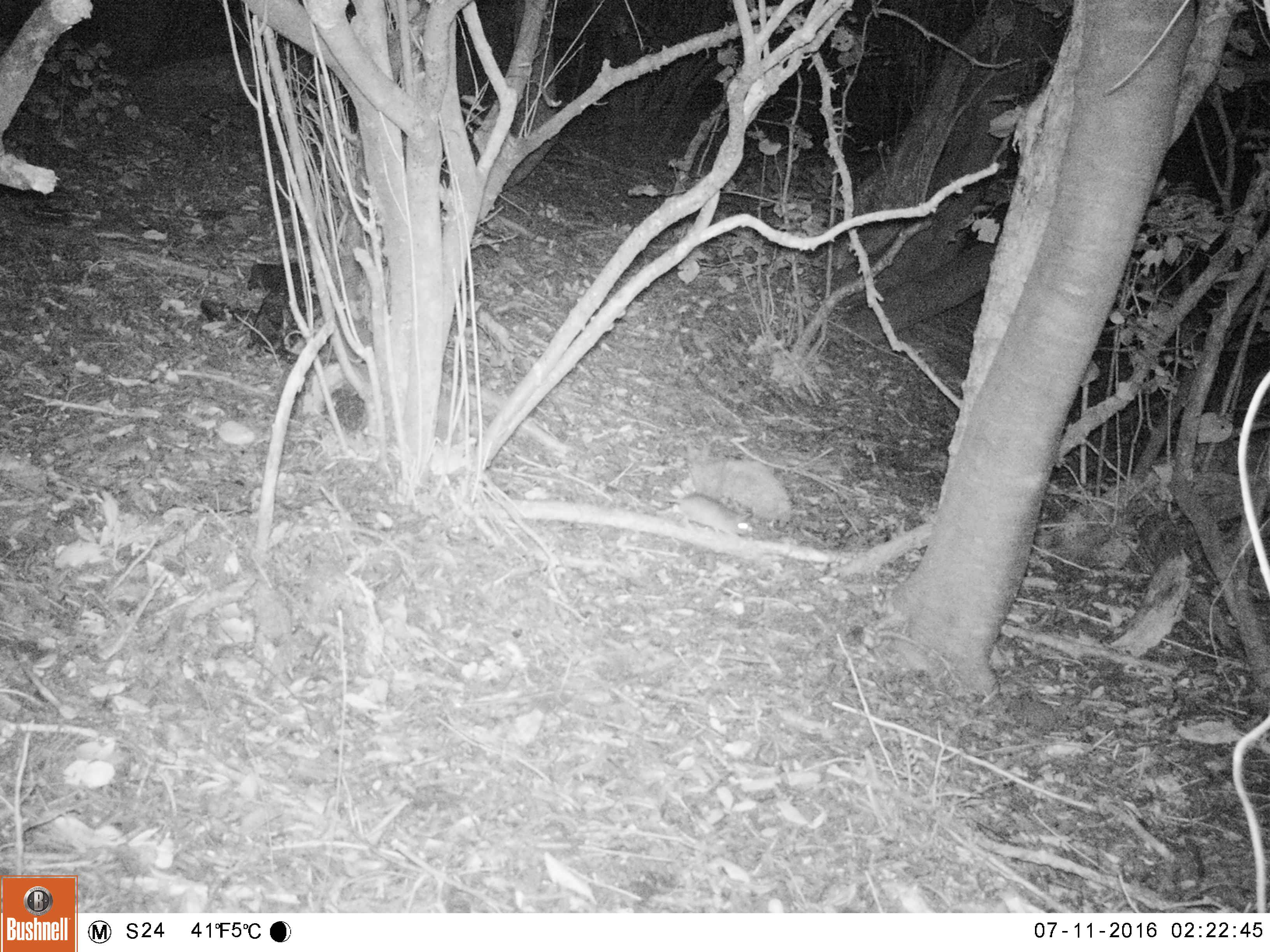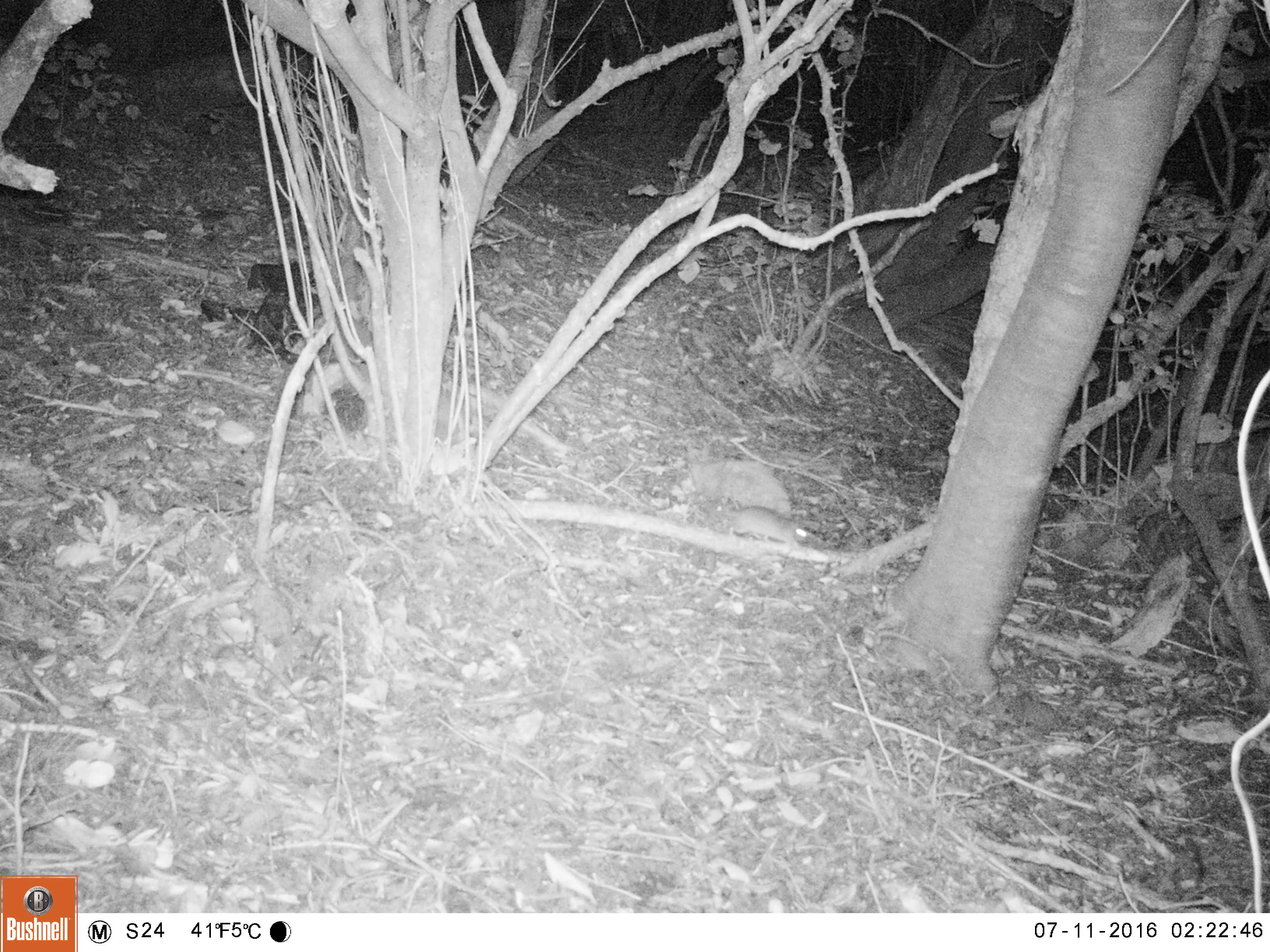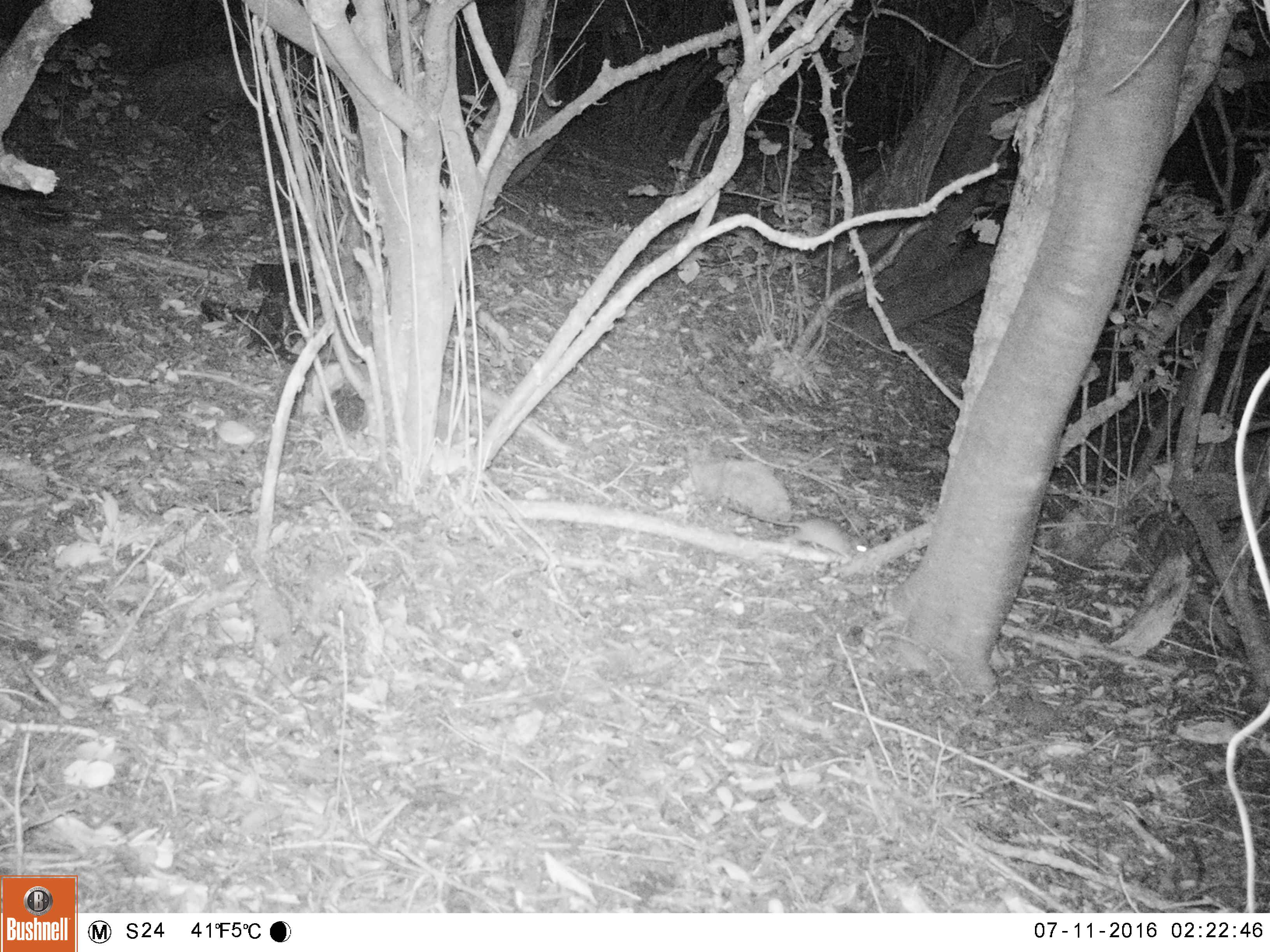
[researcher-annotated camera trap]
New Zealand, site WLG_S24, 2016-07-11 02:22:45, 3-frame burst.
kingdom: Animalia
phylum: Chordata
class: Mammalia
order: Rodentia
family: Muridae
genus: Rattus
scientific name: Rattus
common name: rat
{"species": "rat (Rattus)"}